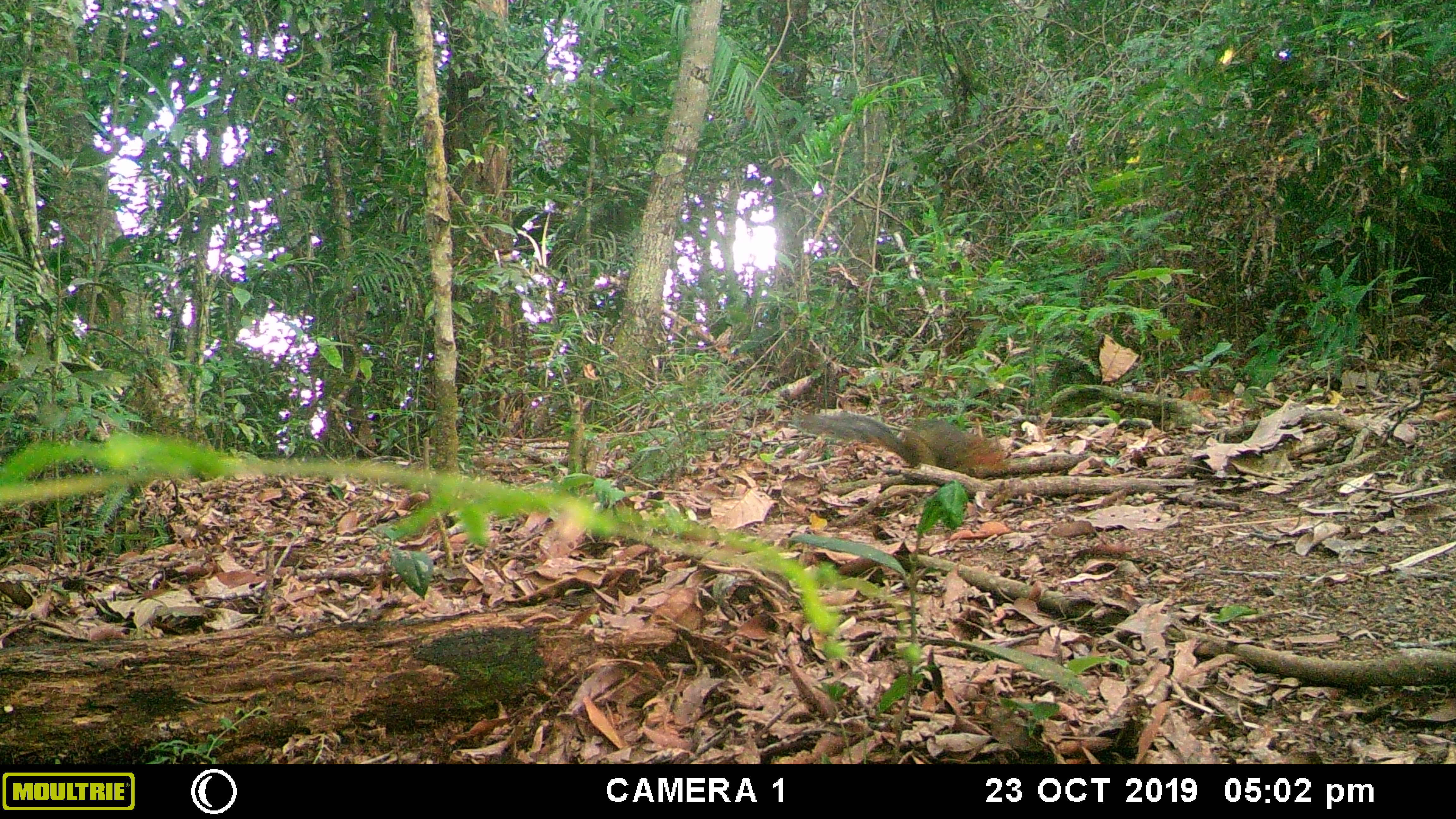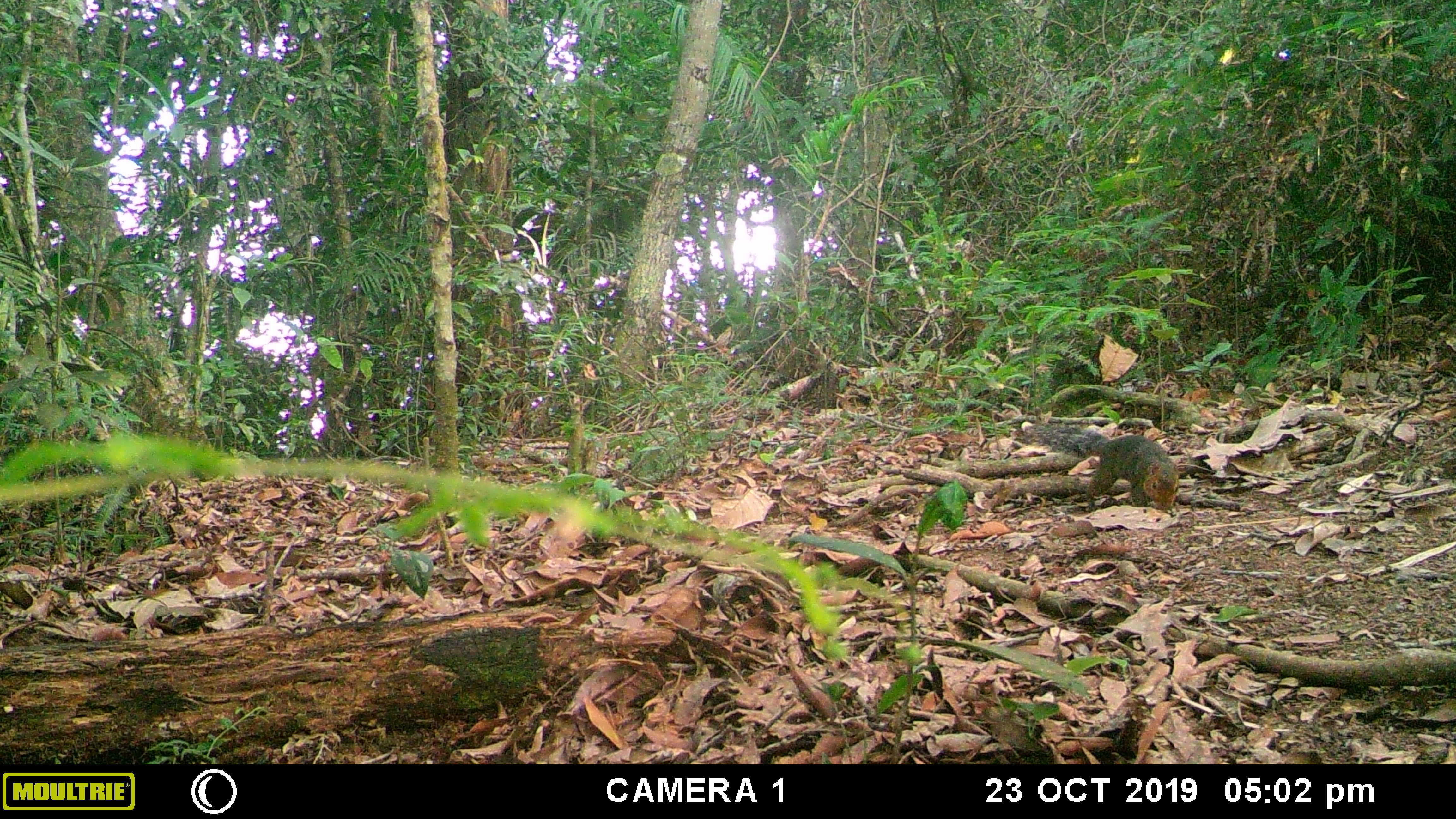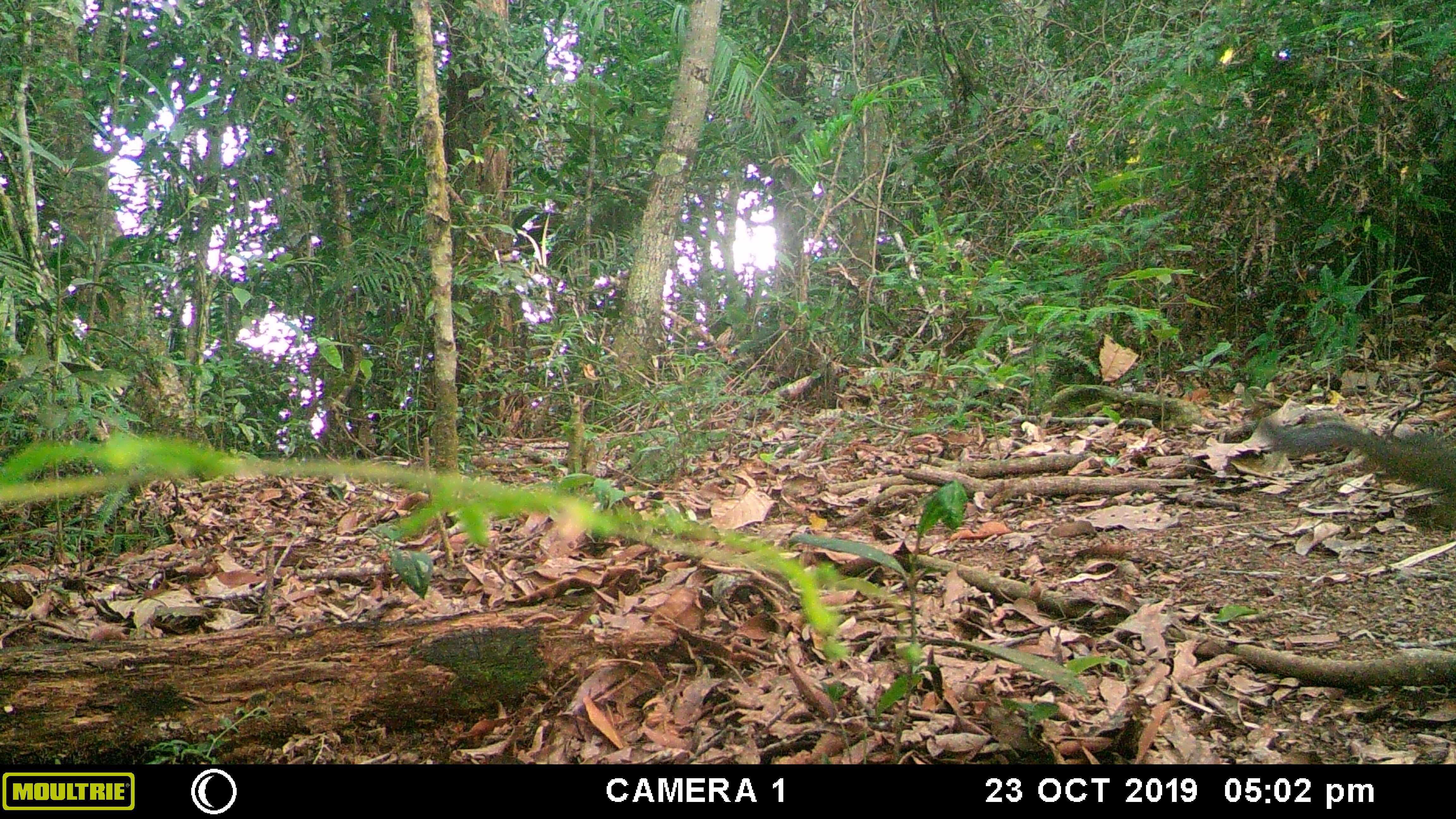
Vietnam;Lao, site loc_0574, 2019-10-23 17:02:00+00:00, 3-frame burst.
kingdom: Animalia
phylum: Chordata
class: Mammalia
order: Rodentia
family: Sciuridae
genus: Dremomys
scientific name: Dremomys rufigenis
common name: red-cheeked squirrel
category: red cheeked squirrel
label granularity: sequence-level